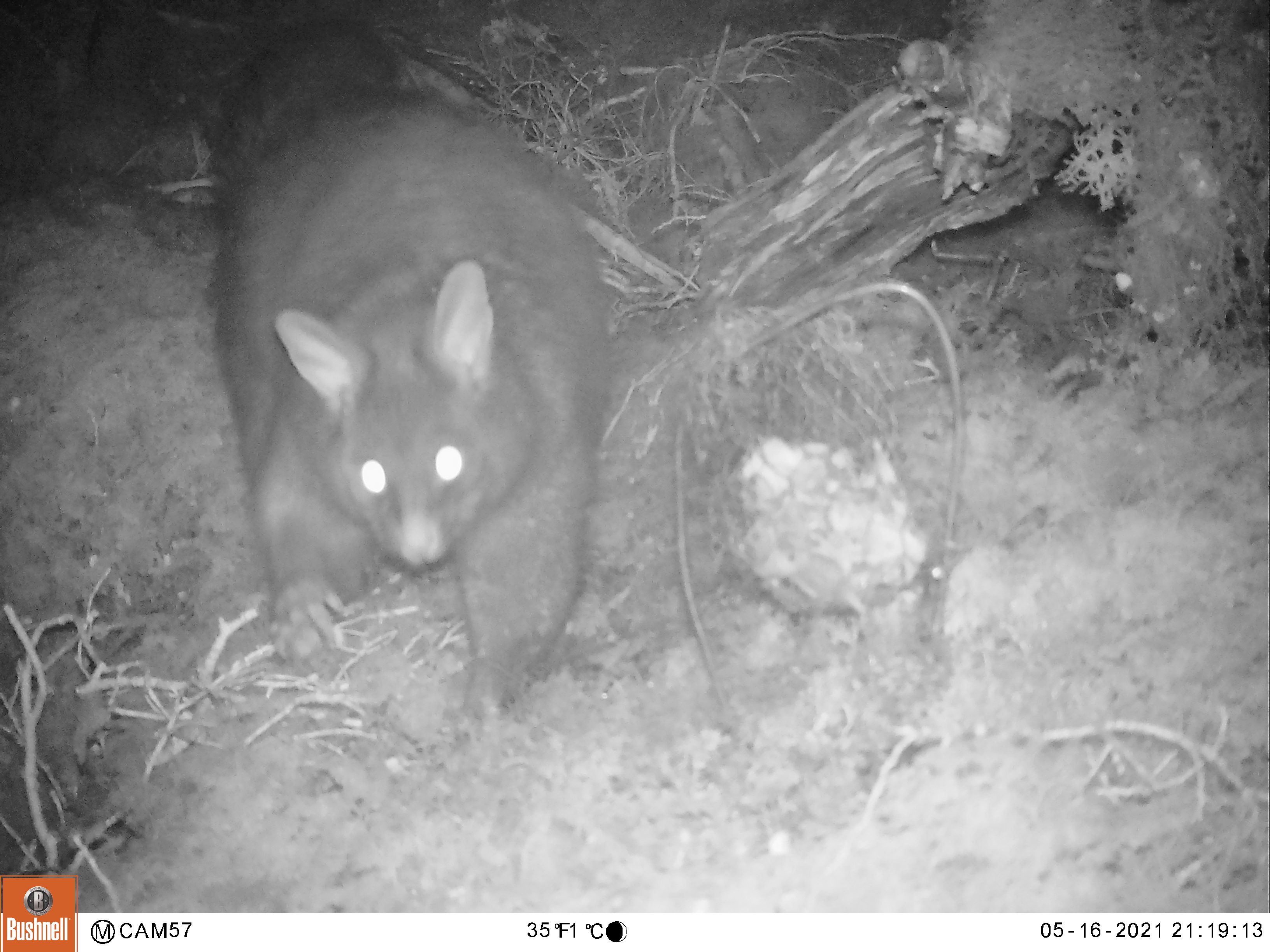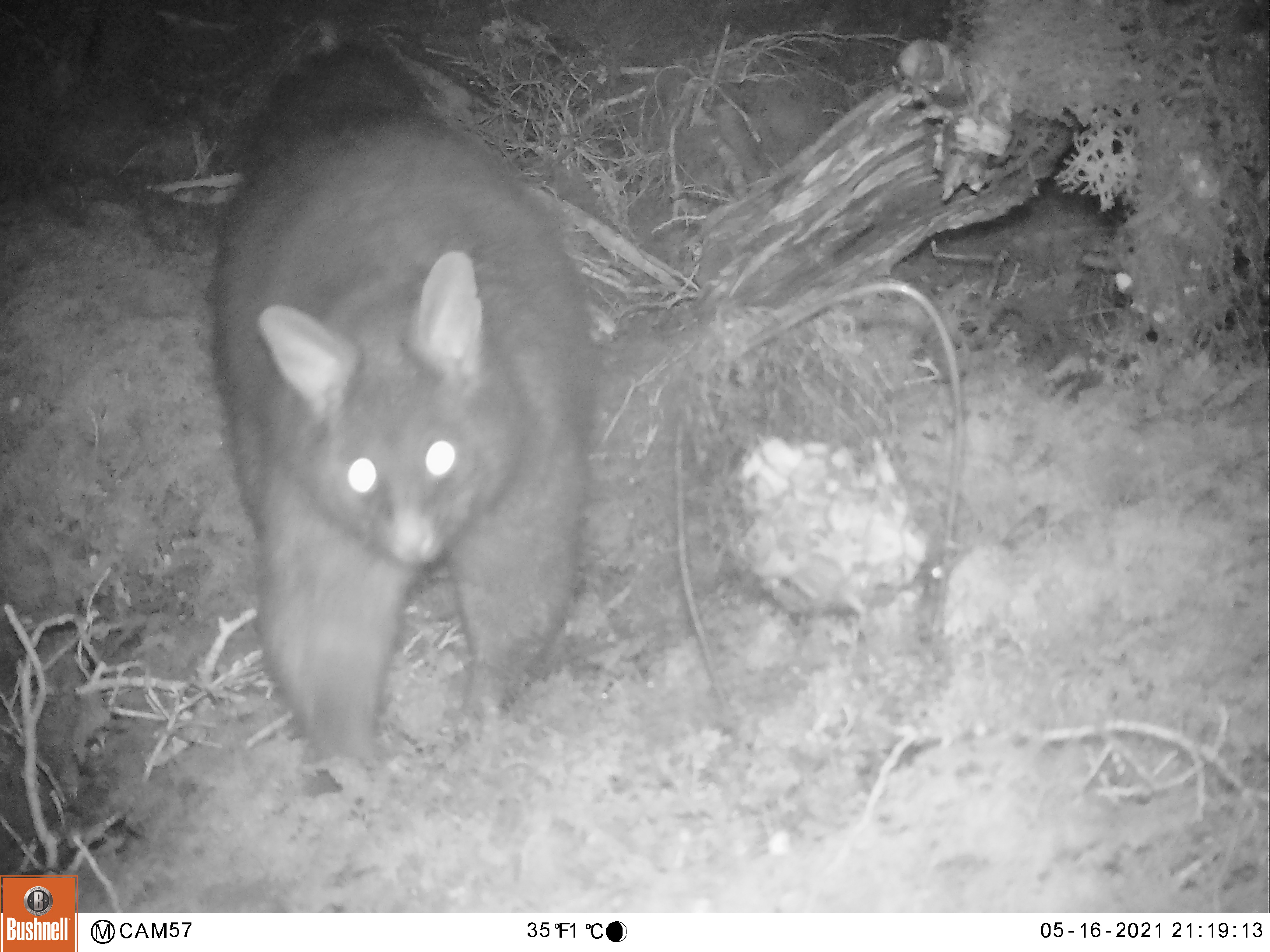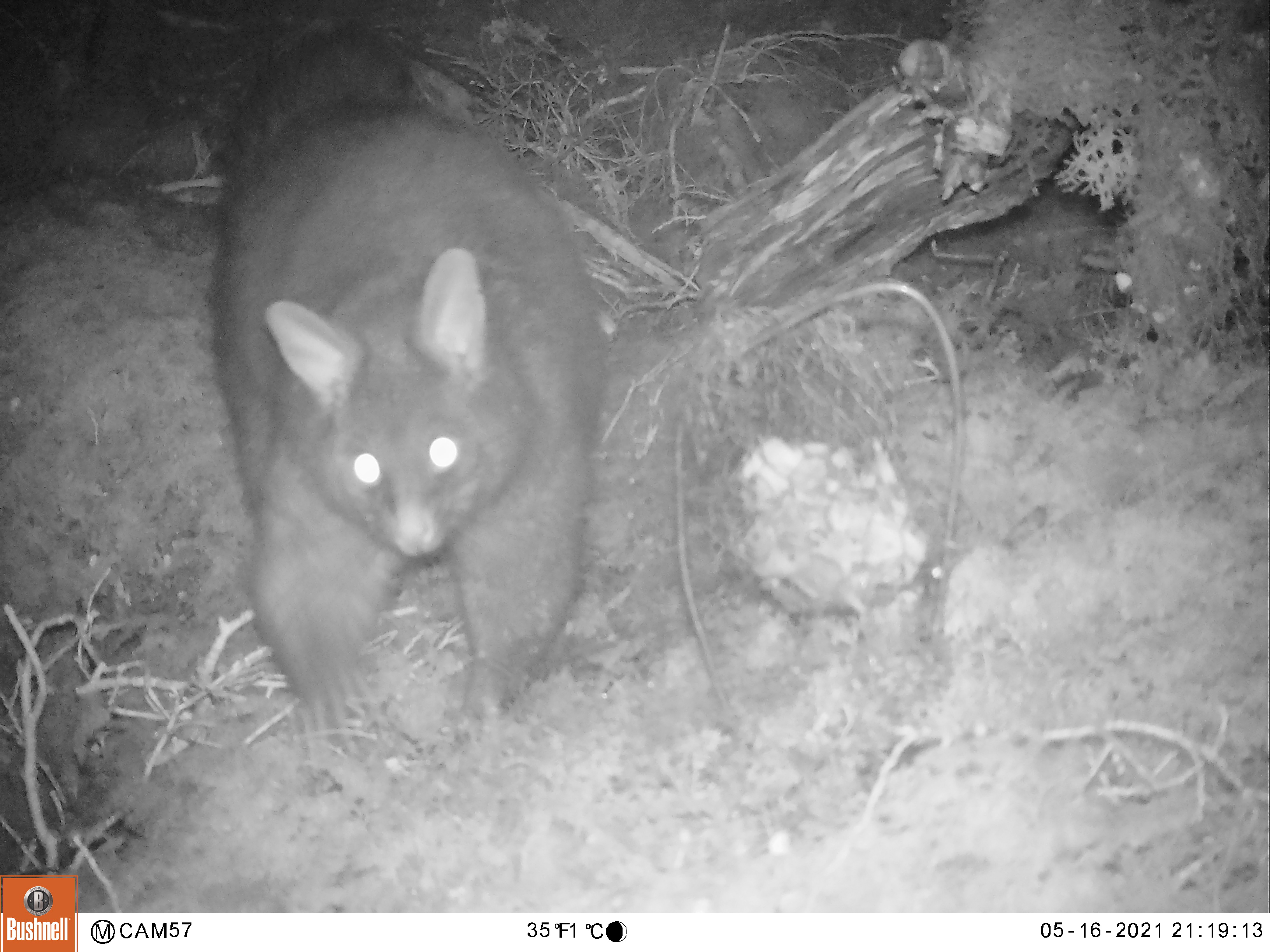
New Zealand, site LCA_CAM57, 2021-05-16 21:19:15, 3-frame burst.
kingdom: Animalia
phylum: Chordata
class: Mammalia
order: Diprotodontia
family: Phalangeridae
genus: Trichosurus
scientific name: Trichosurus vulpecula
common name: common brushtail possum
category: possum